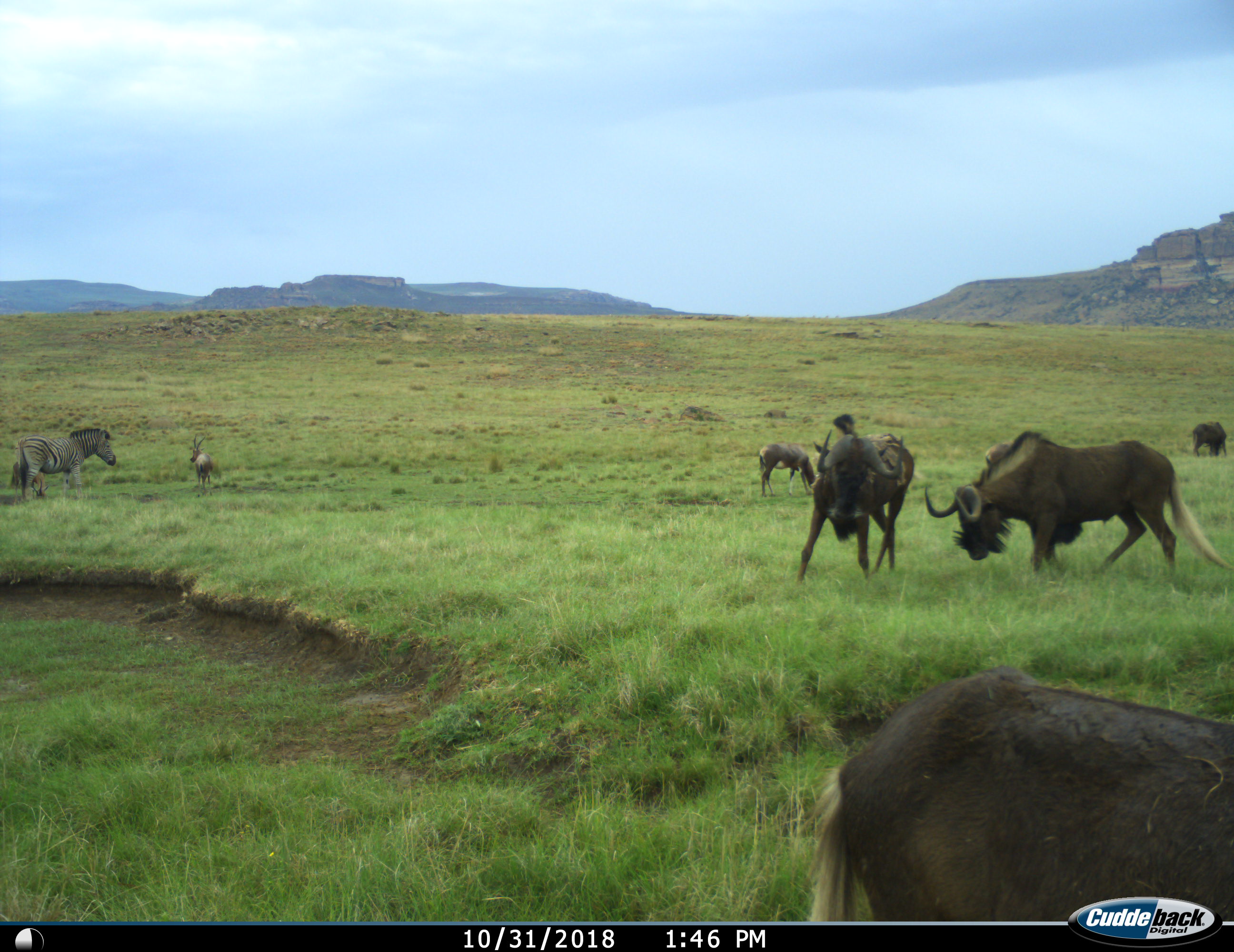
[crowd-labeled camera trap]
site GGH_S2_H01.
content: unidentified animal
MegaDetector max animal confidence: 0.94